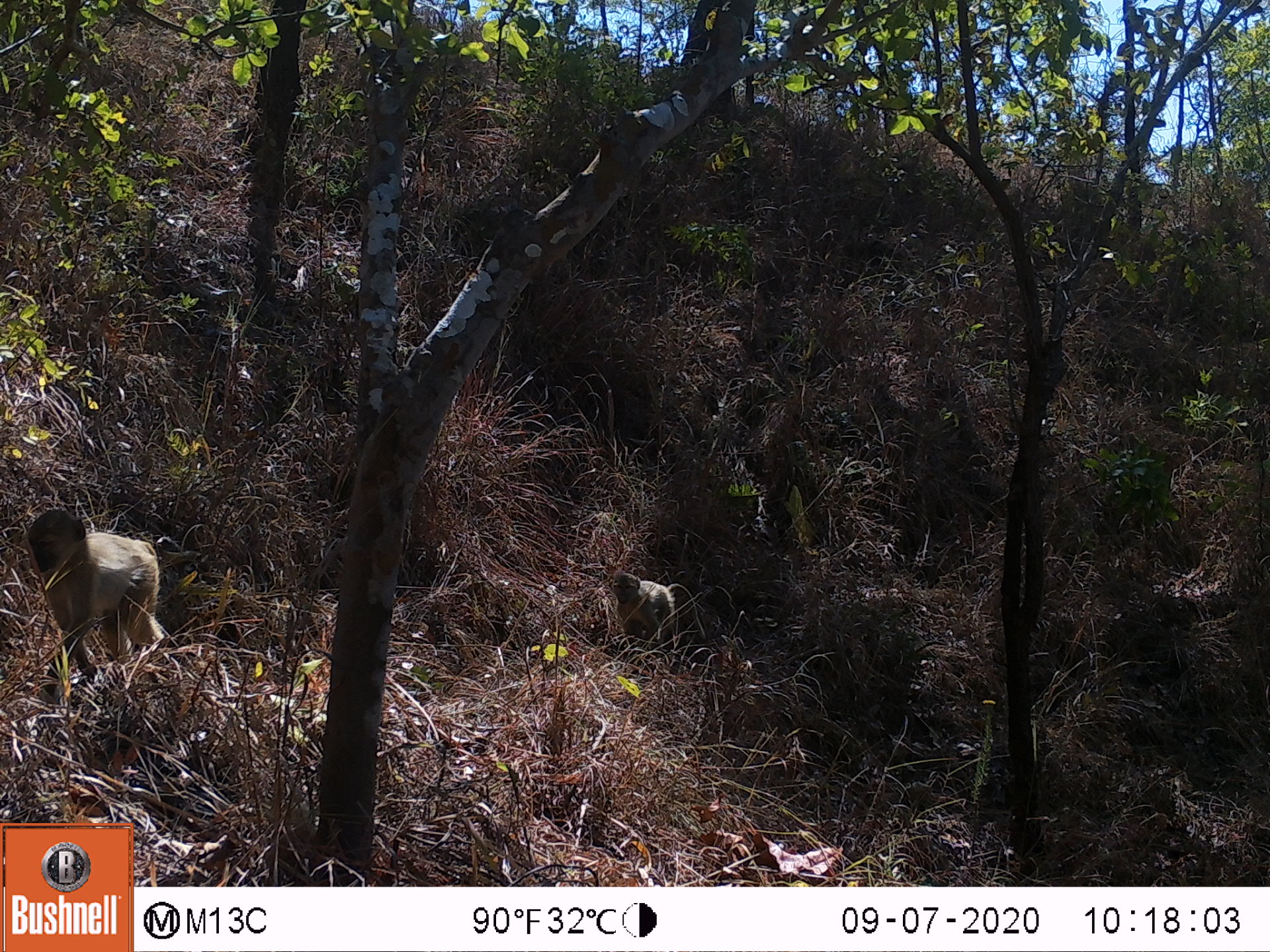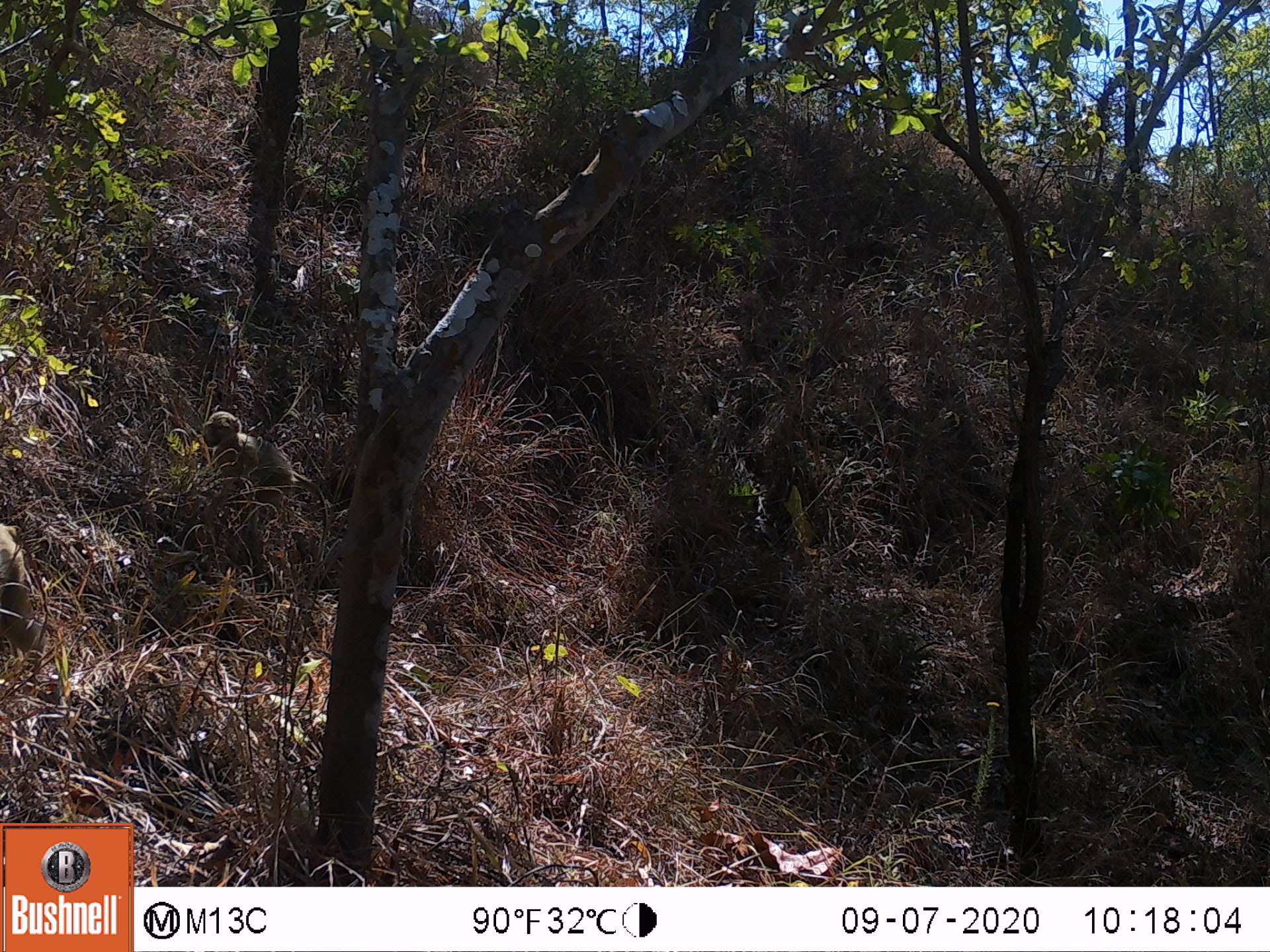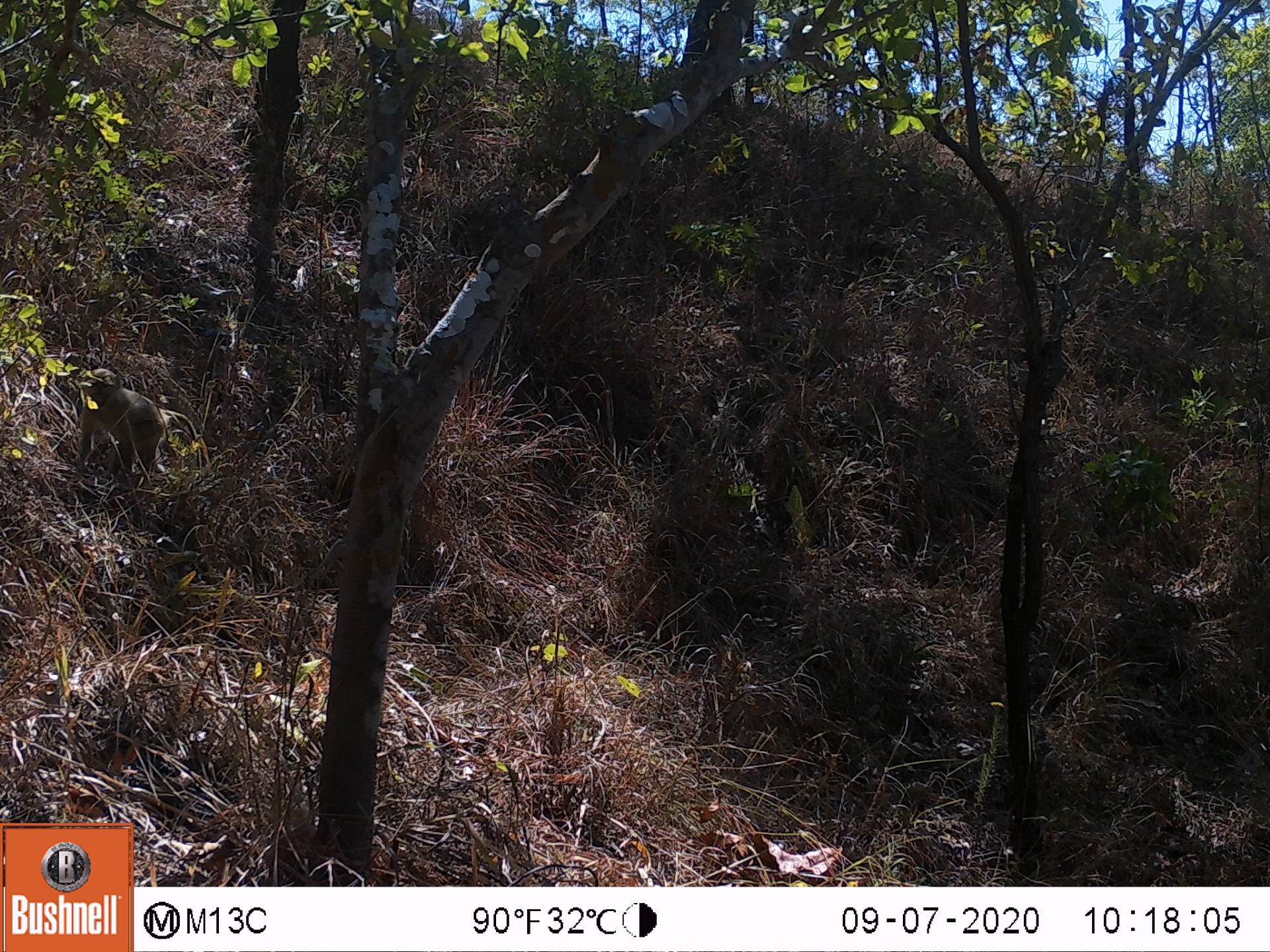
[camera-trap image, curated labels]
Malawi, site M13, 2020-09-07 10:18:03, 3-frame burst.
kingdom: Animalia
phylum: Chordata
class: Mammalia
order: Primates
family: Cercopithecidae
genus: Papio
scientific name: Papio cynocephalus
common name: yellow baboon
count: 2